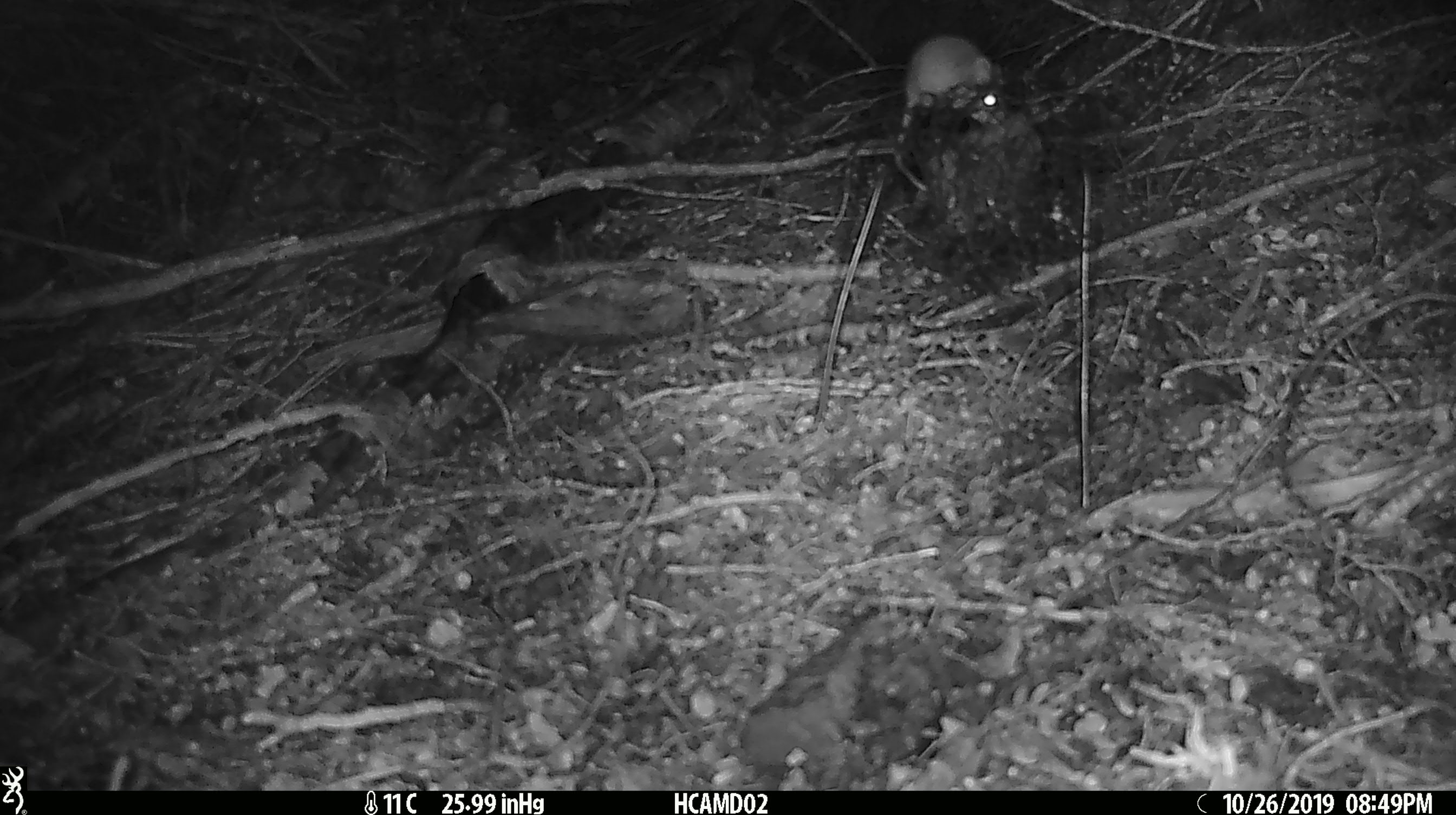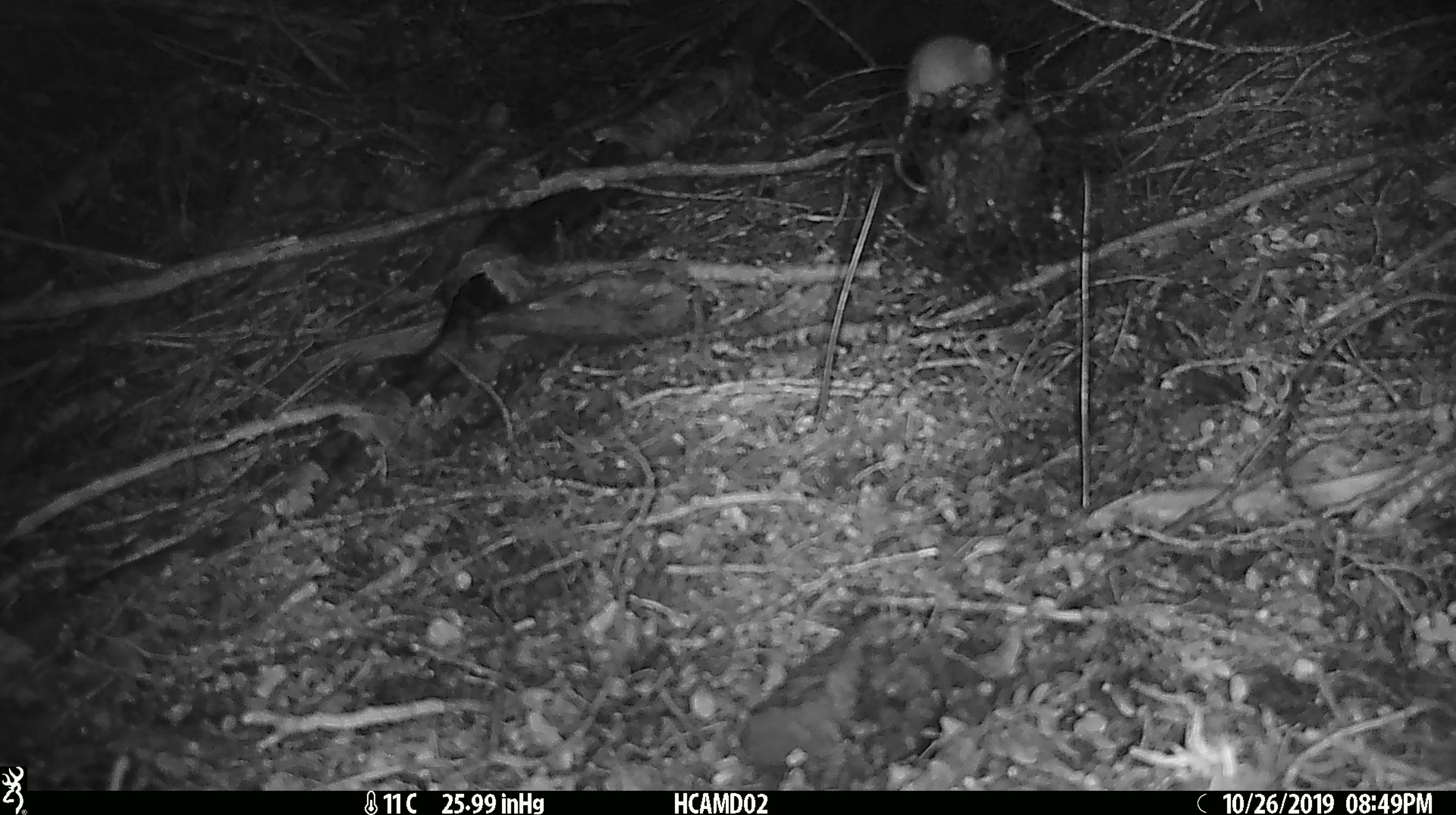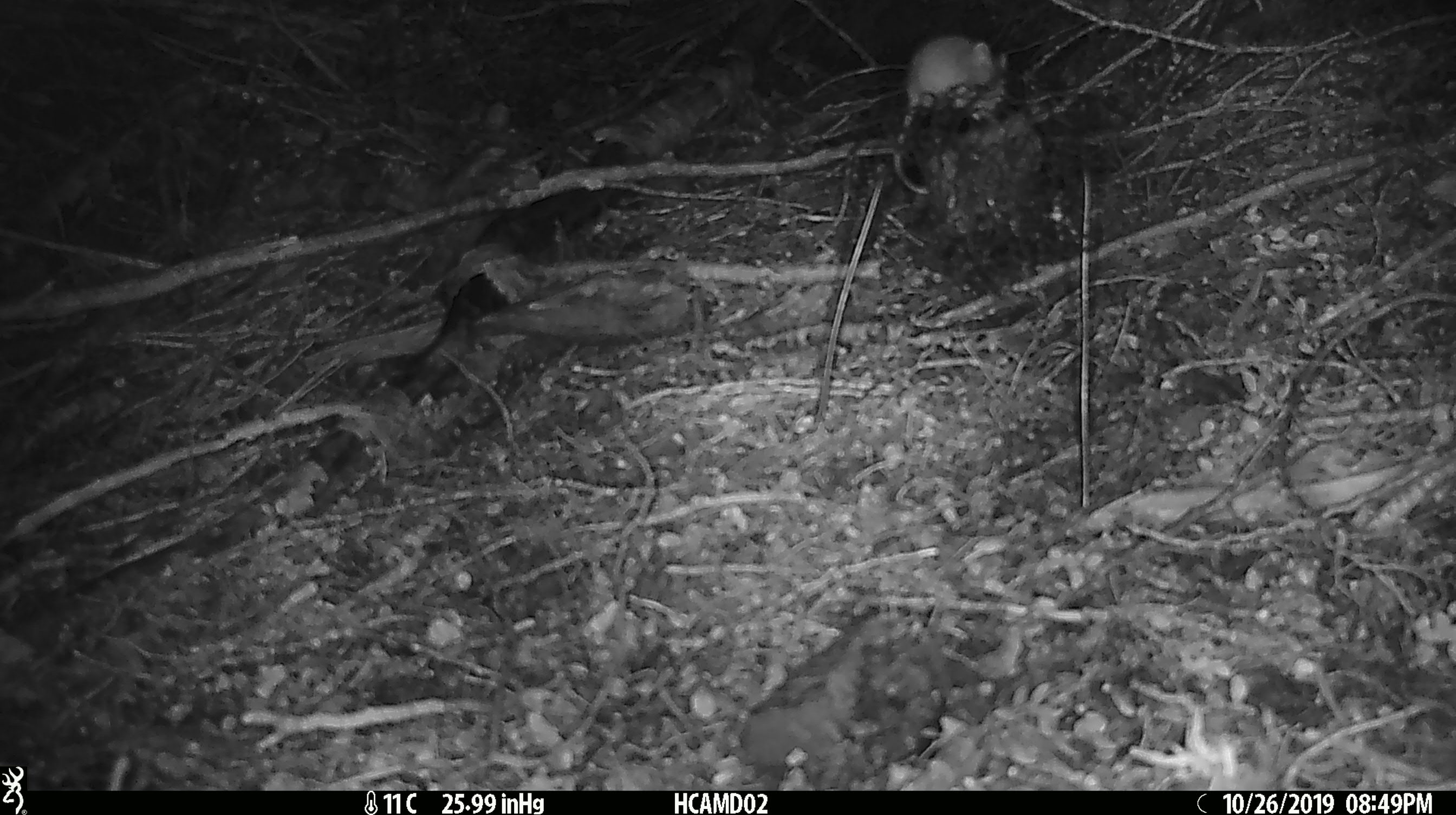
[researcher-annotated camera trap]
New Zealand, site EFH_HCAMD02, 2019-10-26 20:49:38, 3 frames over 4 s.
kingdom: Animalia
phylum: Chordata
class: Mammalia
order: Rodentia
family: Muridae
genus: Mus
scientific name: Mus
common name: mouse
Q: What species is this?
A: Mouse (Mus).